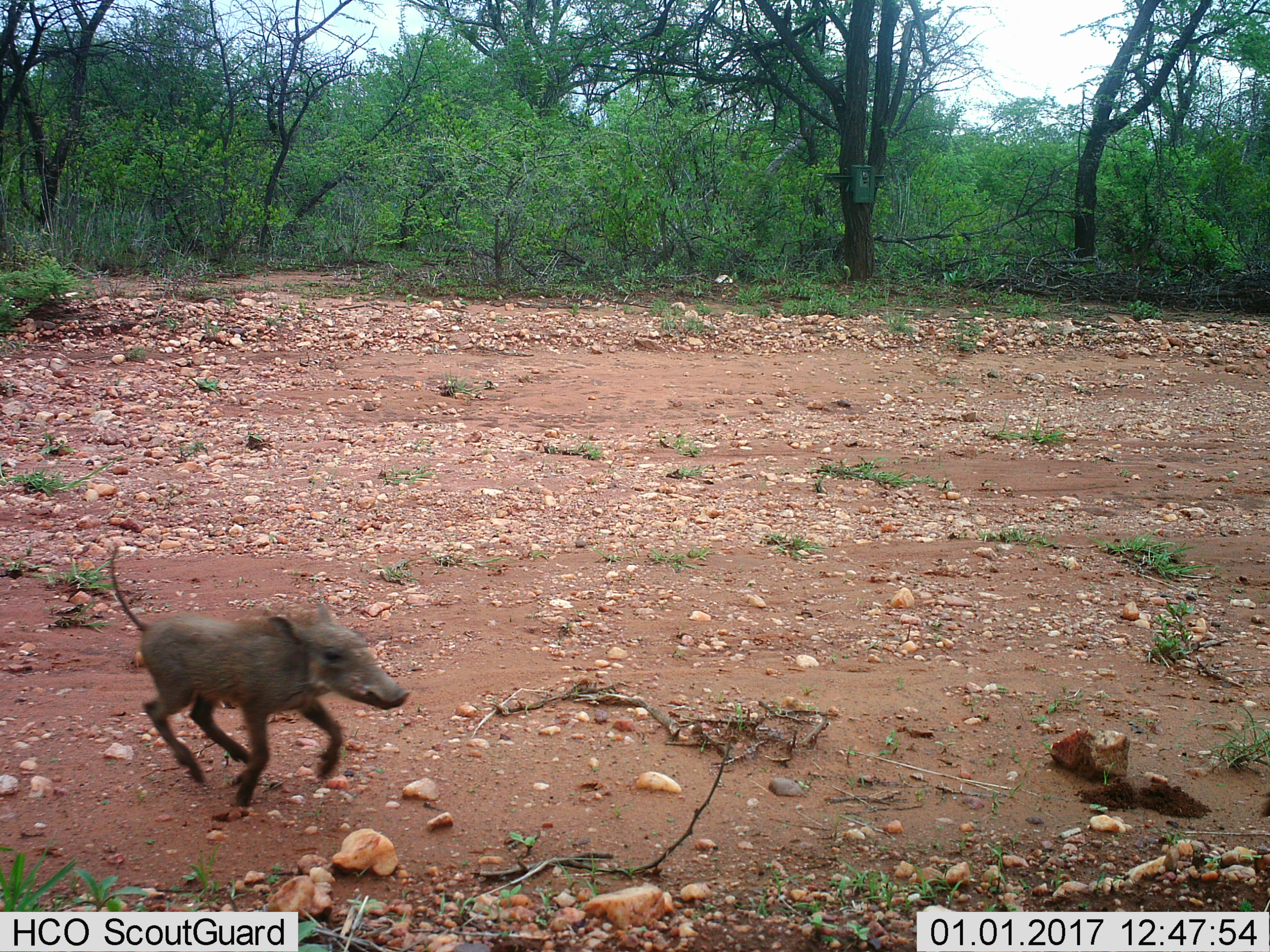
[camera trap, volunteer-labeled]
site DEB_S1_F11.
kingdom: Animalia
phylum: Chordata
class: Mammalia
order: Artiodactyla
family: Suidae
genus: Phacochoerus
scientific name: Phacochoerus africanus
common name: warthog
Warthog (Phacochoerus africanus), count 1. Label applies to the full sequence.